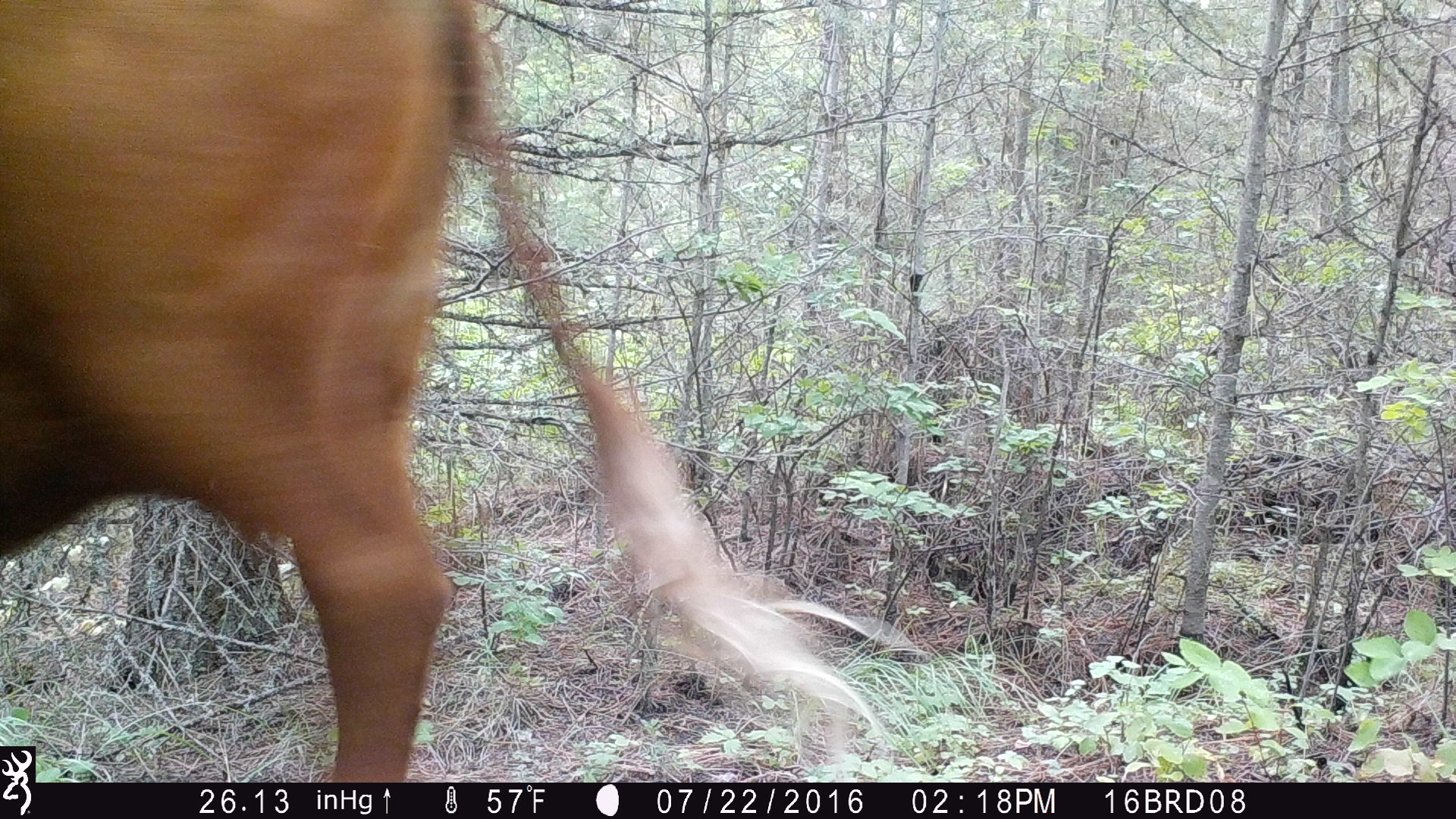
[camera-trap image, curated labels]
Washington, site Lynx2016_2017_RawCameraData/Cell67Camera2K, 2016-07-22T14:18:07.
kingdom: Animalia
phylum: Chordata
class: Mammalia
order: Artiodactyla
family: Bovidae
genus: Bos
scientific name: Bos taurus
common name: domestic cattle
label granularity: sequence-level